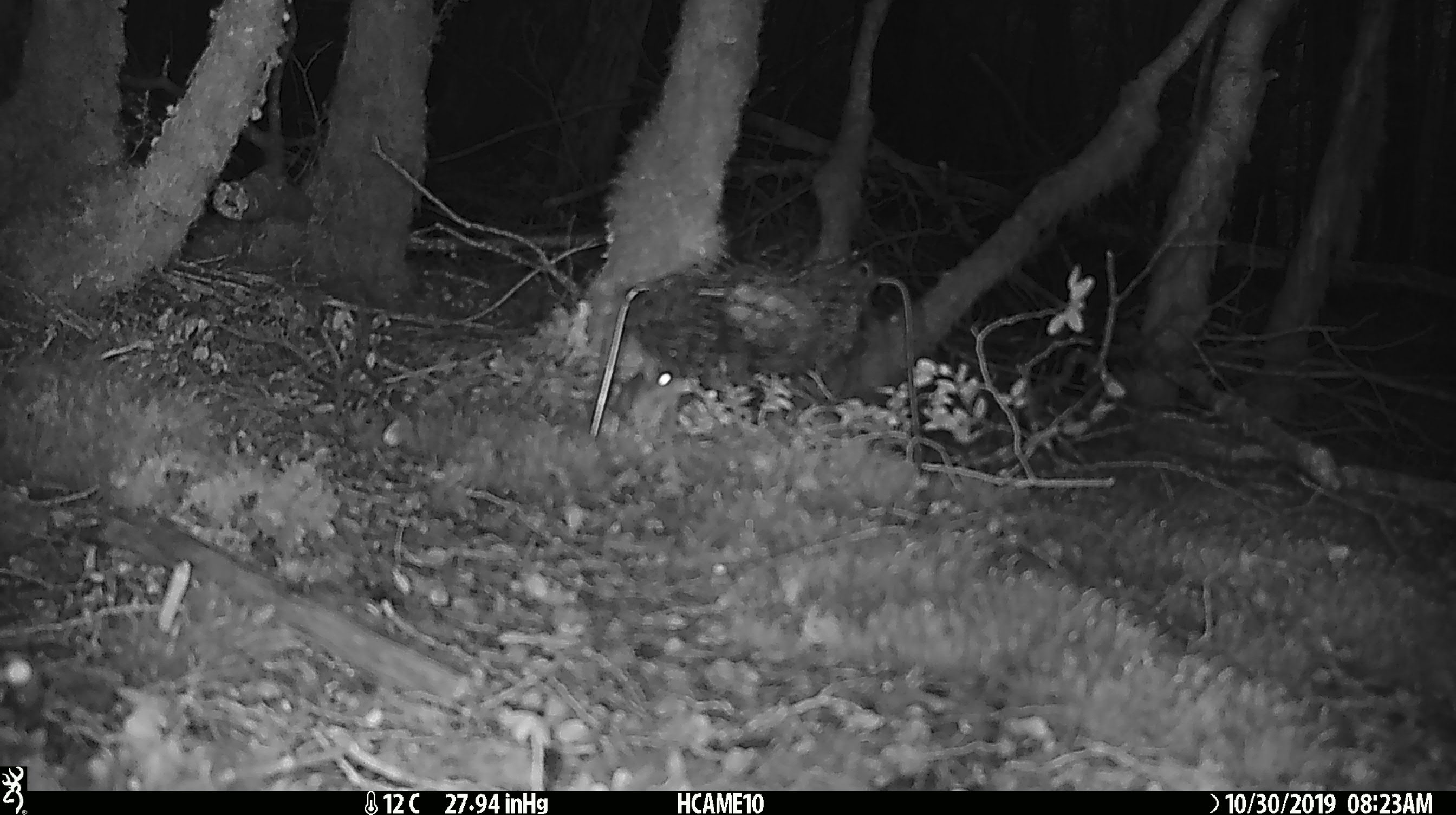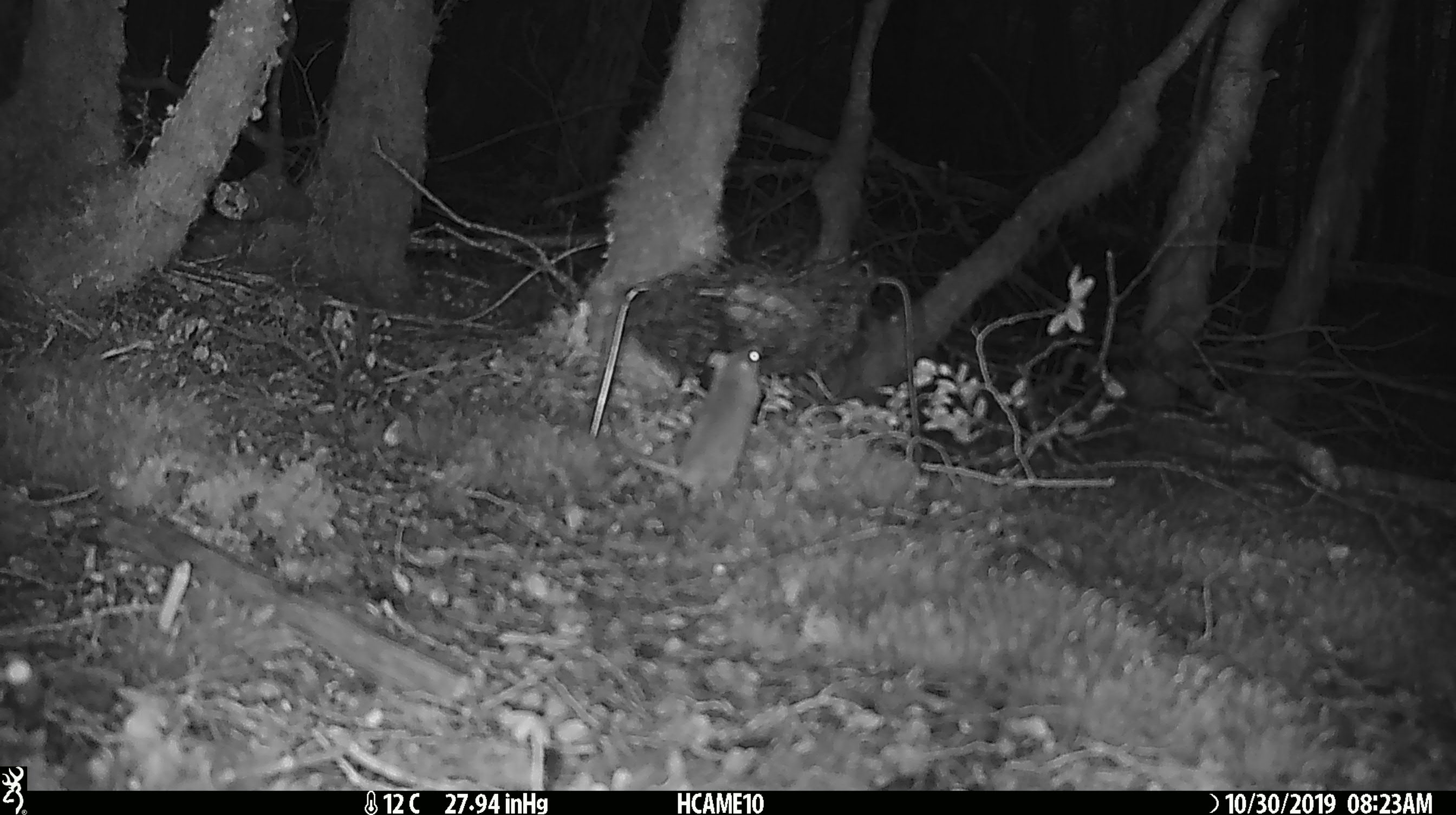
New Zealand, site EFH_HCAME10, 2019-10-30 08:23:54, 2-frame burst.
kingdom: Animalia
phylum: Chordata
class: Mammalia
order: Rodentia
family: Muridae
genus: Mus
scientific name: Mus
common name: mouse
Mouse (Mus).